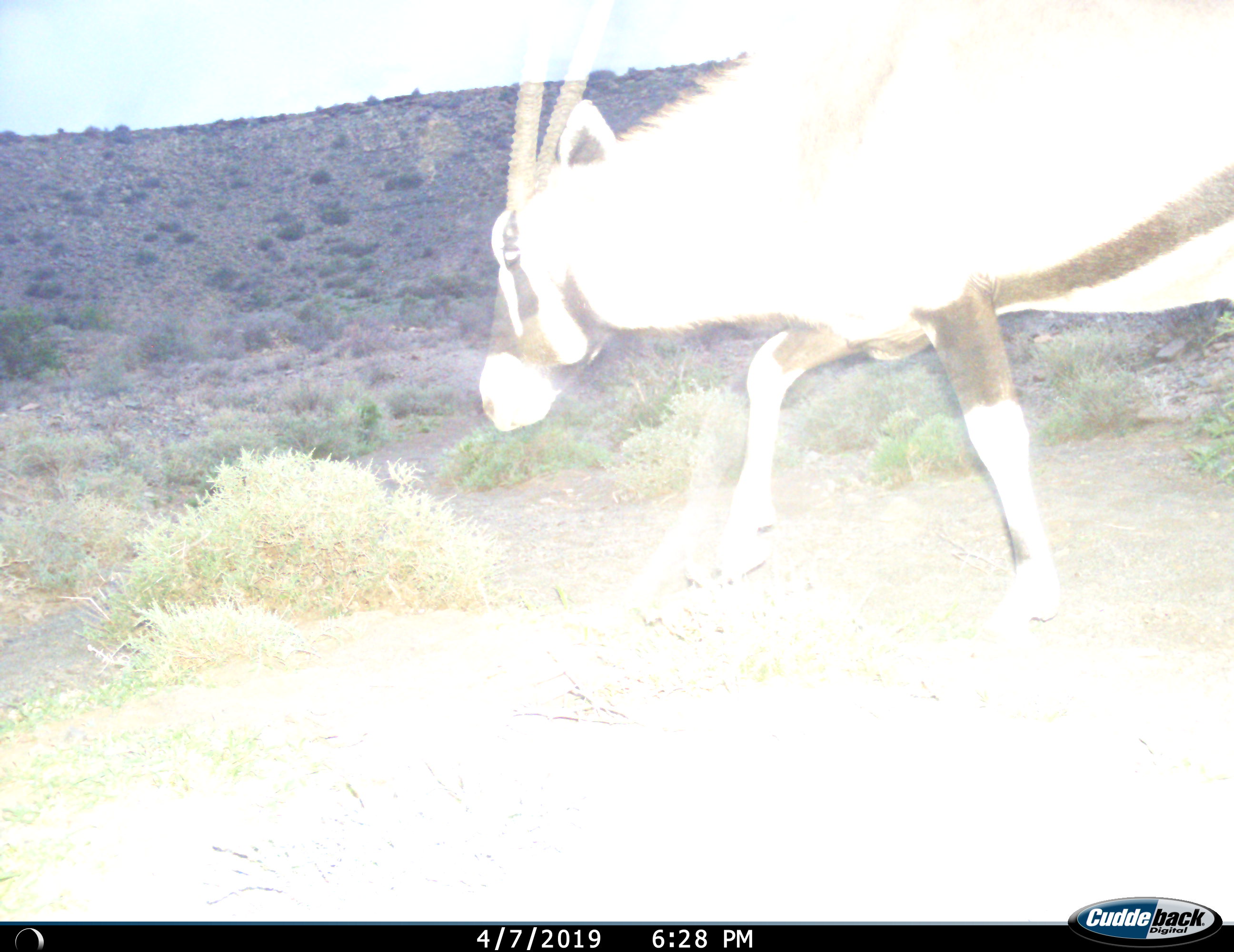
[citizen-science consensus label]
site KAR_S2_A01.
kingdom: Animalia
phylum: Chordata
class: Mammalia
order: Artiodactyla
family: Bovidae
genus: Oryx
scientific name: Oryx gazella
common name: gemsbok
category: oryx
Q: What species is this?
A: Oryx (gemsbok) (Oryx gazella).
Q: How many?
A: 1.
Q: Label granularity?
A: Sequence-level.